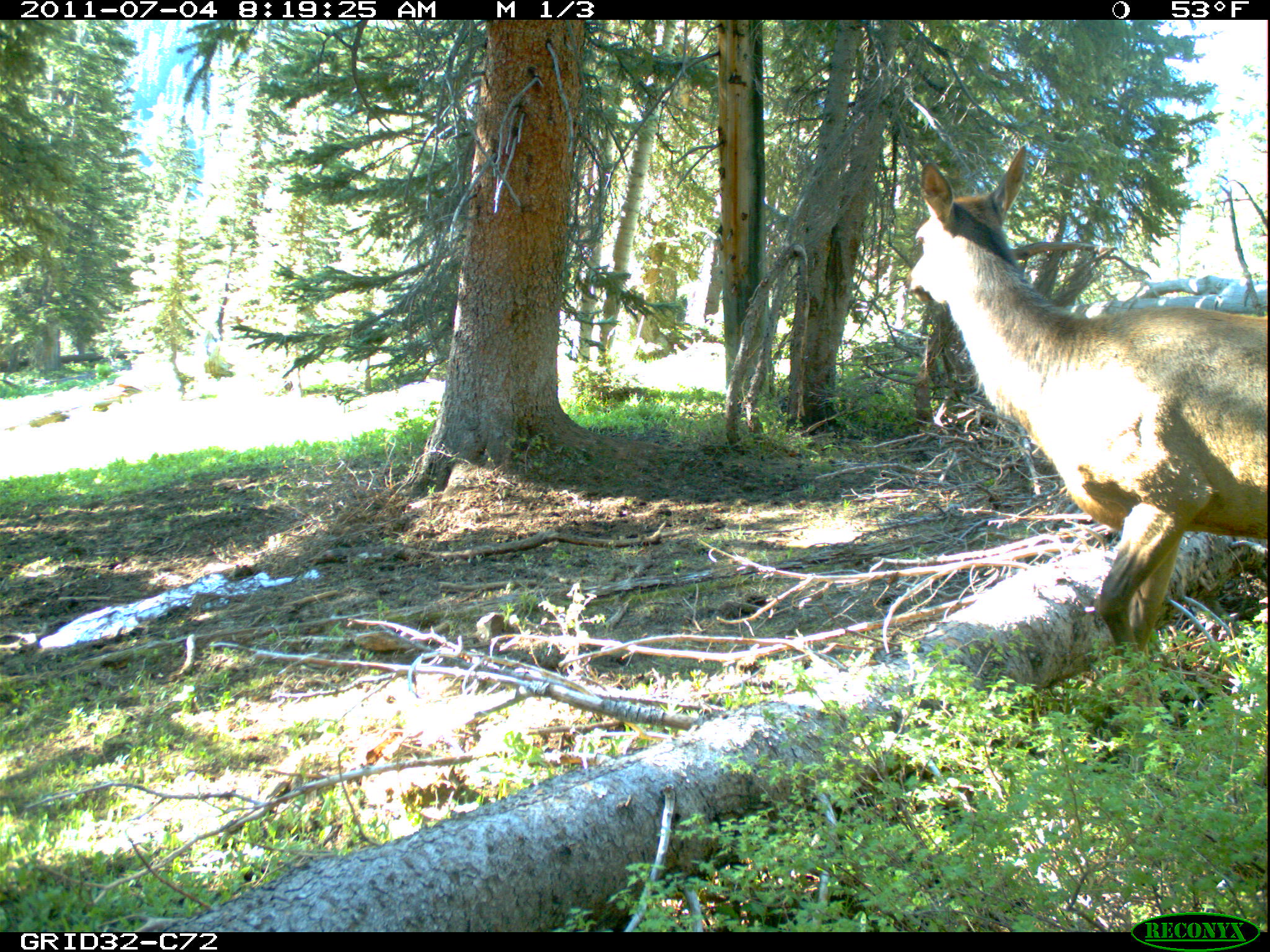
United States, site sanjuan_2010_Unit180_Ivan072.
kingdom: Animalia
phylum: Chordata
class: Mammalia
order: Artiodactyla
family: Cervidae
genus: Cervus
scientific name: Cervus elaphus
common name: red deer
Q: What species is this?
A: Cervus elaphus (red deer).